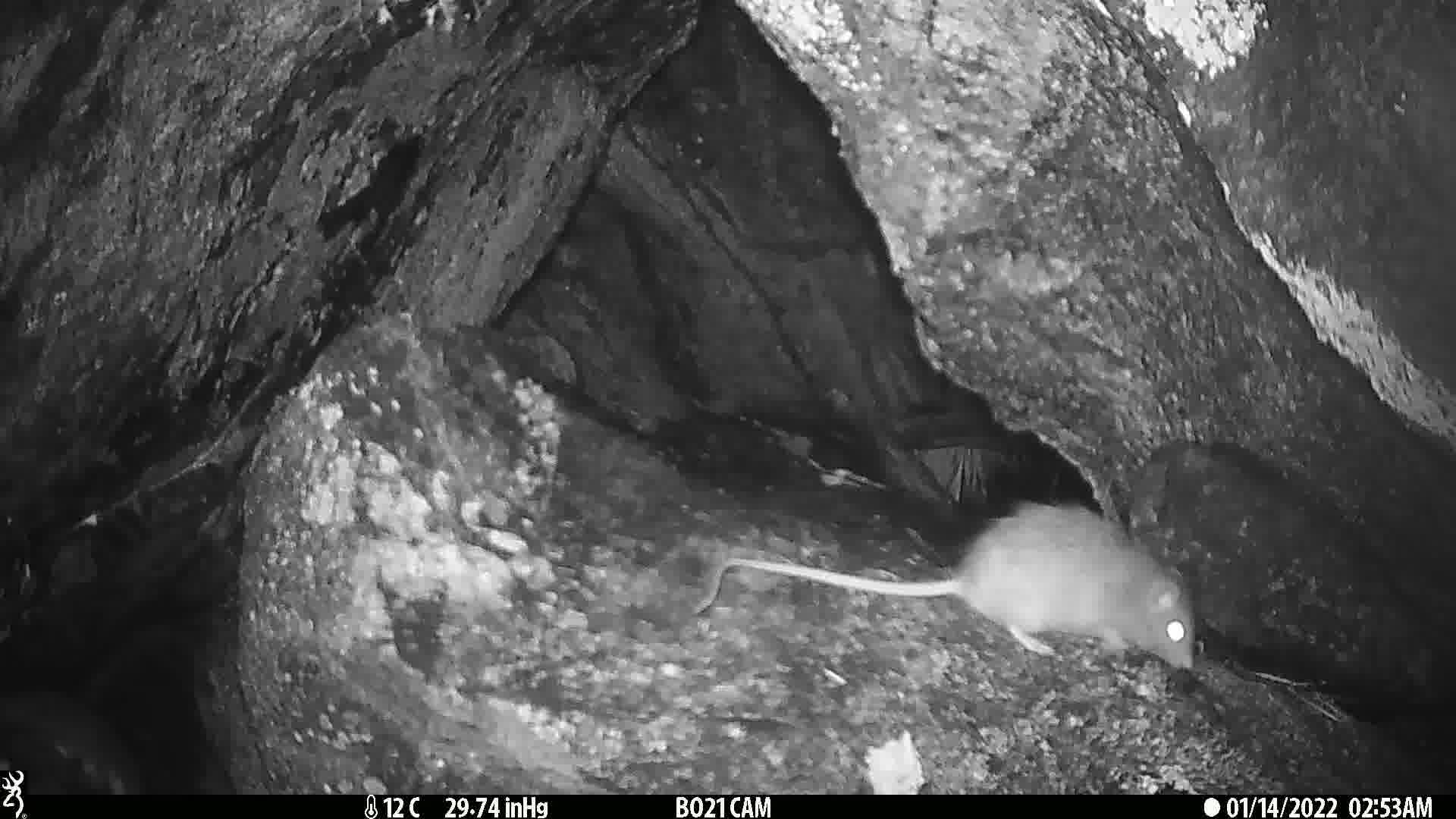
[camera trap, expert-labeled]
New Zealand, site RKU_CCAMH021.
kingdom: Animalia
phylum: Chordata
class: Mammalia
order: Rodentia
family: Muridae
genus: Rattus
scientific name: Rattus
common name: rat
Rat (Rattus).